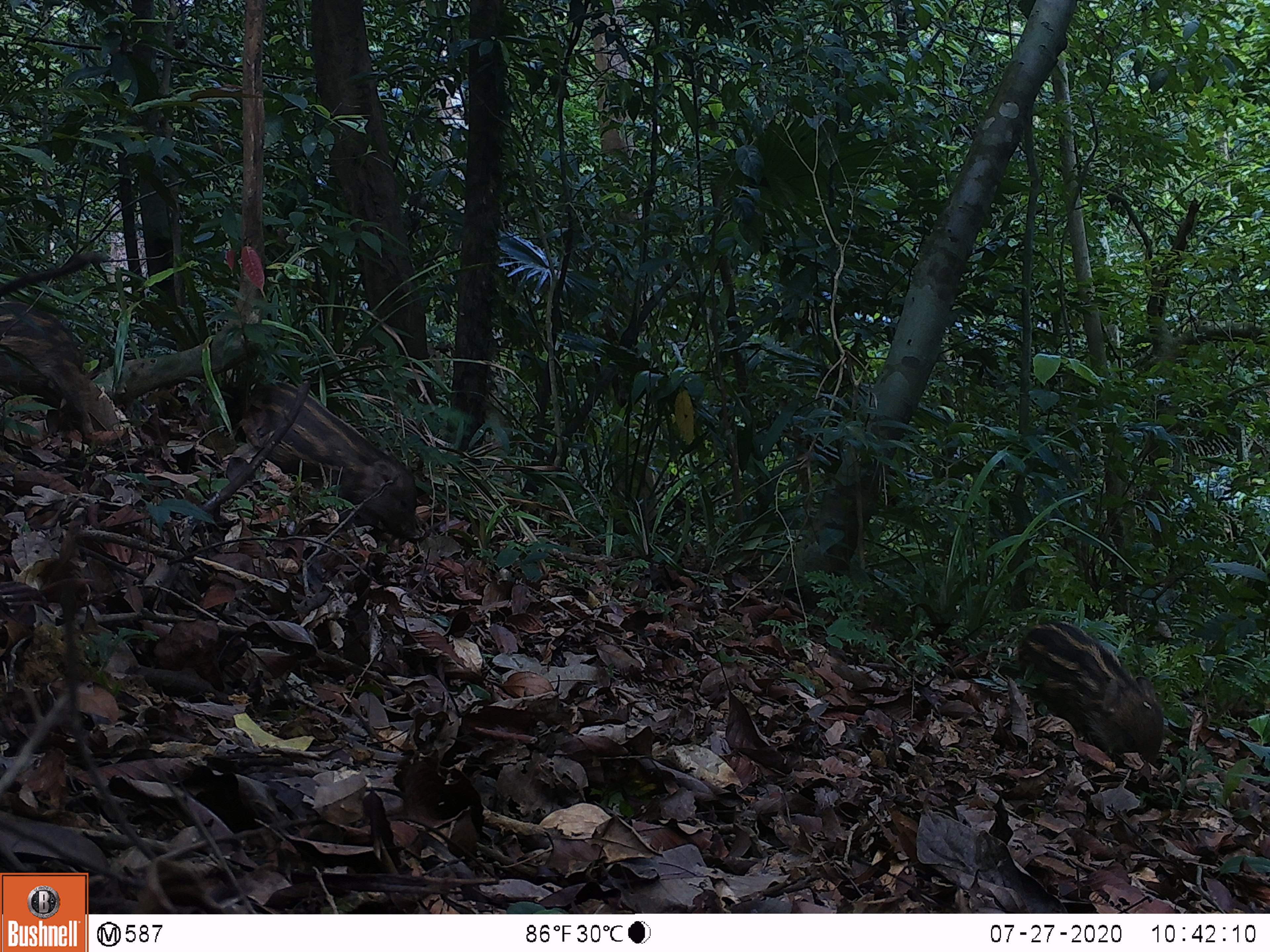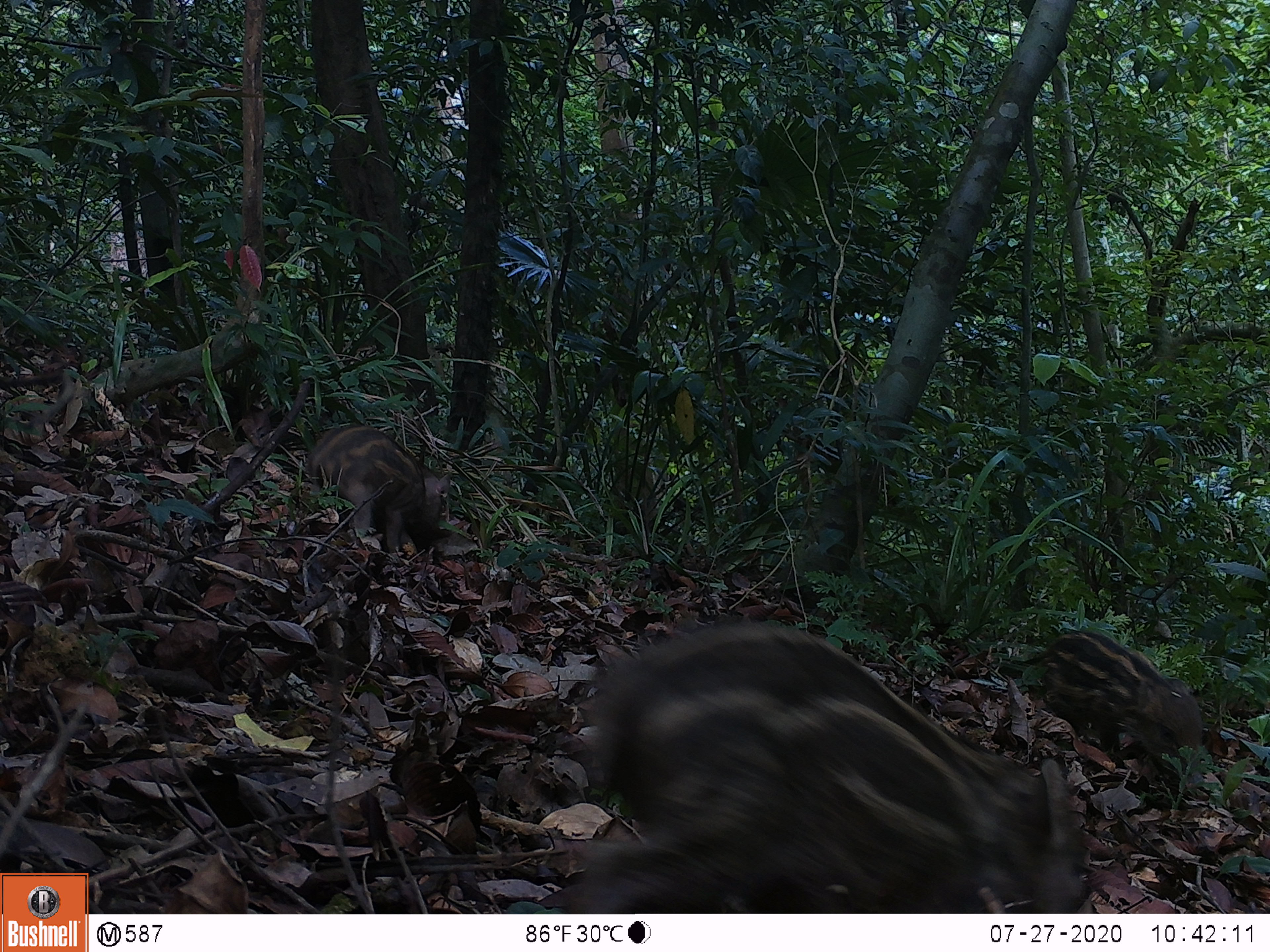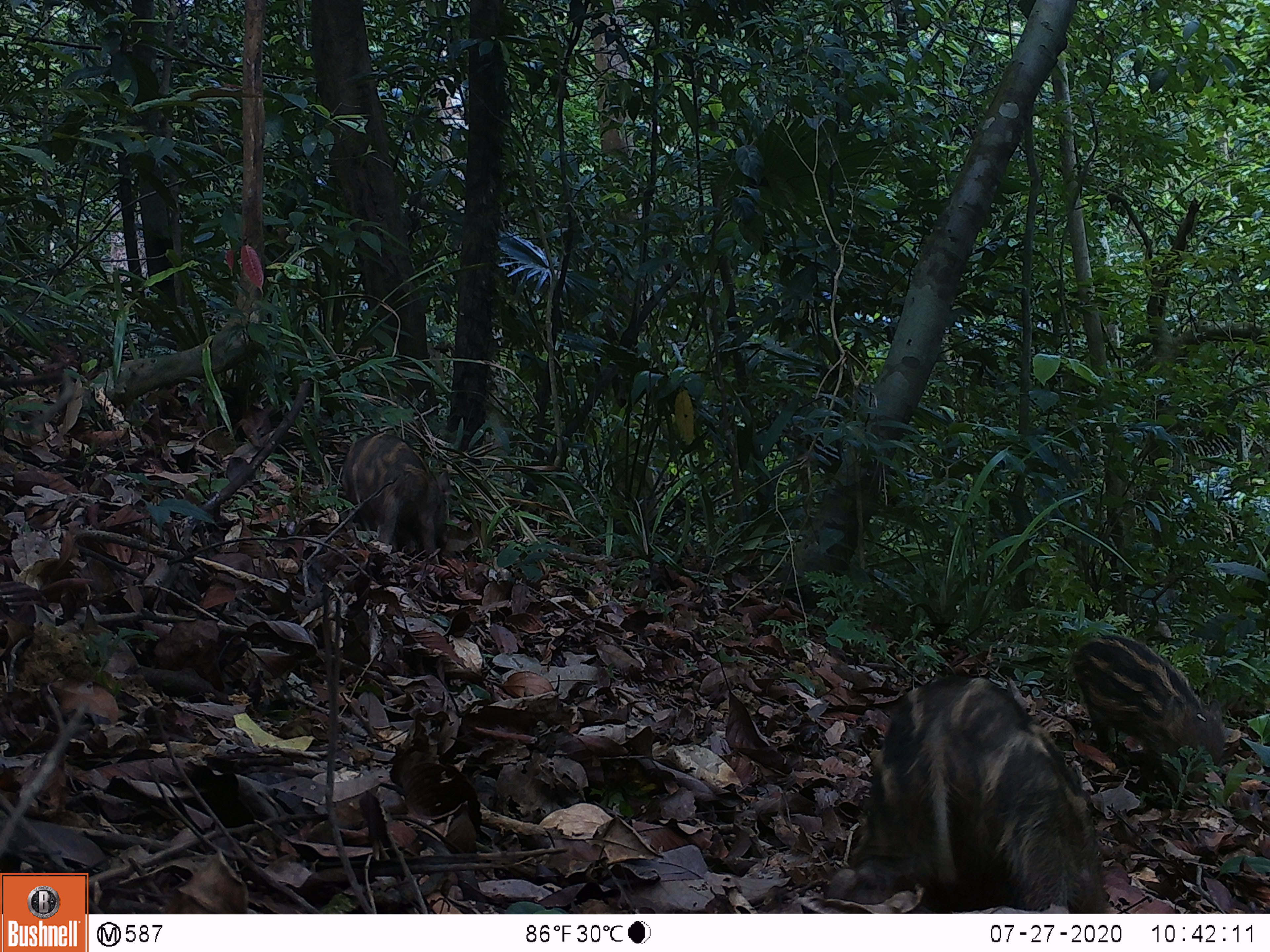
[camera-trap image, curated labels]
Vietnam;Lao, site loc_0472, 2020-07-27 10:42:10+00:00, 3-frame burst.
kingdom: Animalia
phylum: Chordata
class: Mammalia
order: Artiodactyla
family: Suidae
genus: Sus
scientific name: Sus scrofa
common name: eurasian wild pig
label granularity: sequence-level